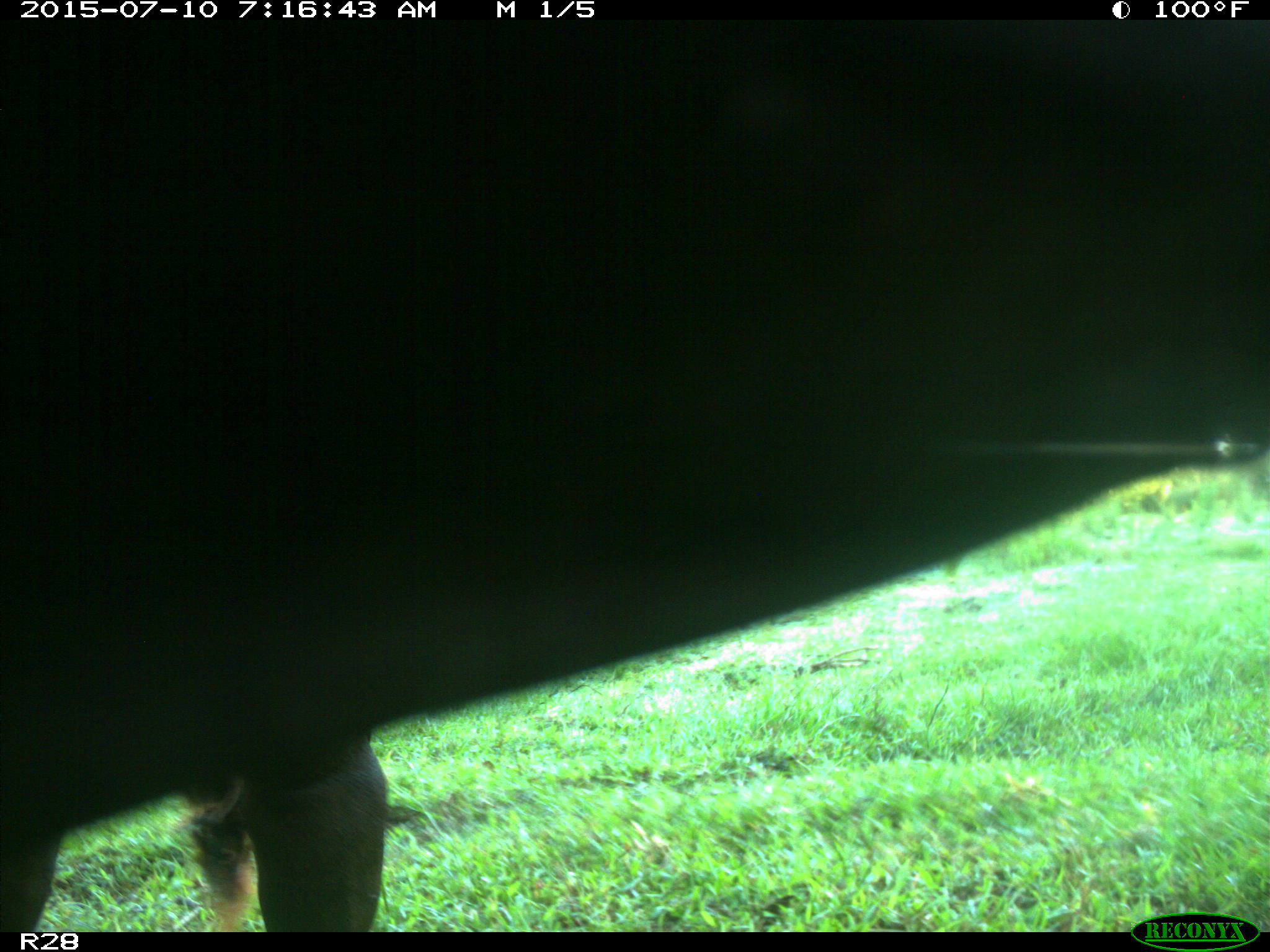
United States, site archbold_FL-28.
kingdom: Animalia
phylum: Chordata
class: Mammalia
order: Artiodactyla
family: Bovidae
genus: Bos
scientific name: Bos taurus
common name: domestic cow